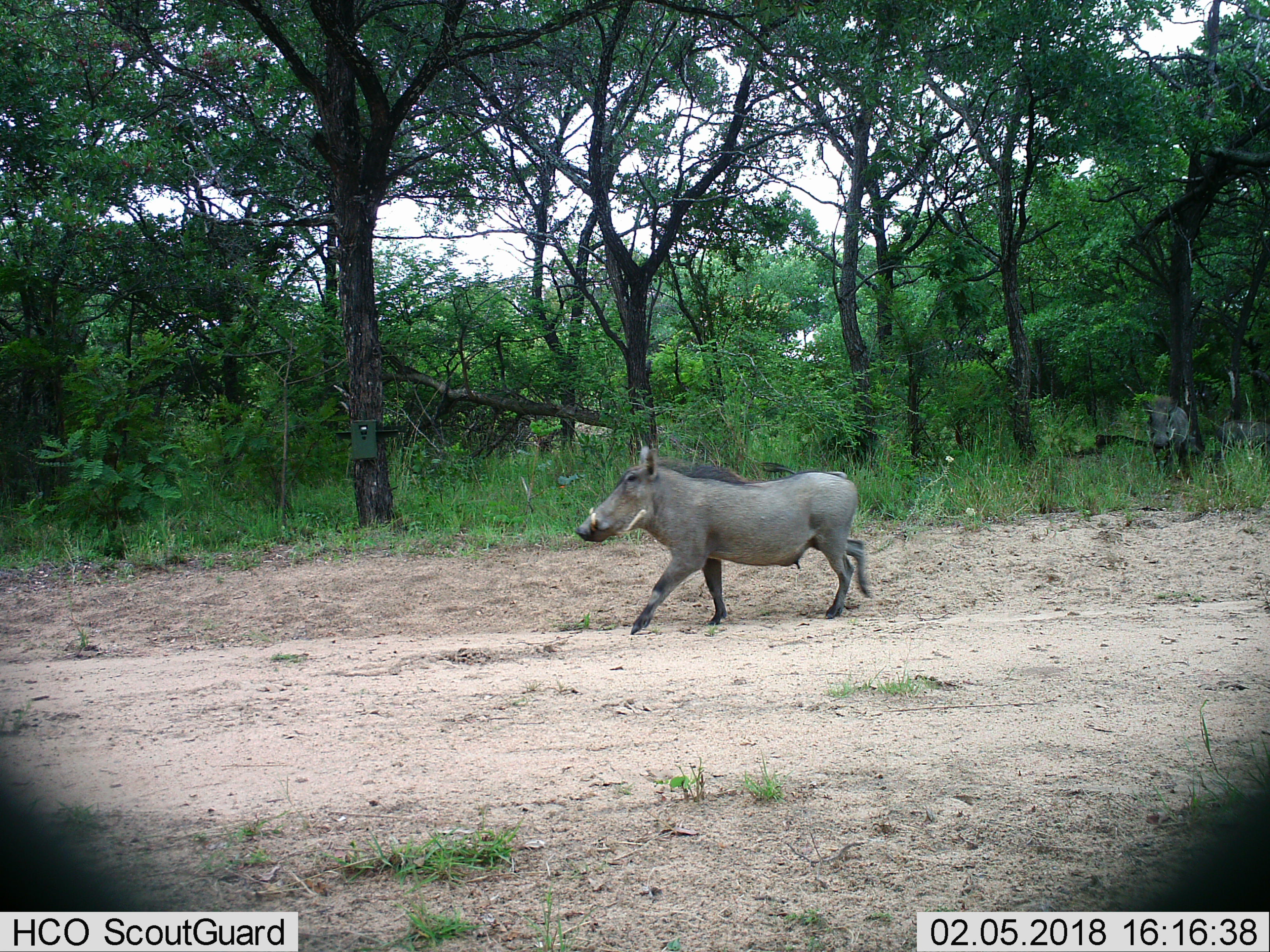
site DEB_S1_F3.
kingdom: Animalia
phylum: Chordata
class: Mammalia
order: Artiodactyla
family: Suidae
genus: Phacochoerus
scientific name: Phacochoerus africanus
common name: warthog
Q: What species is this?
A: Warthog (Phacochoerus africanus).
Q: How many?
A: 3.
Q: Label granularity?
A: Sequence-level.